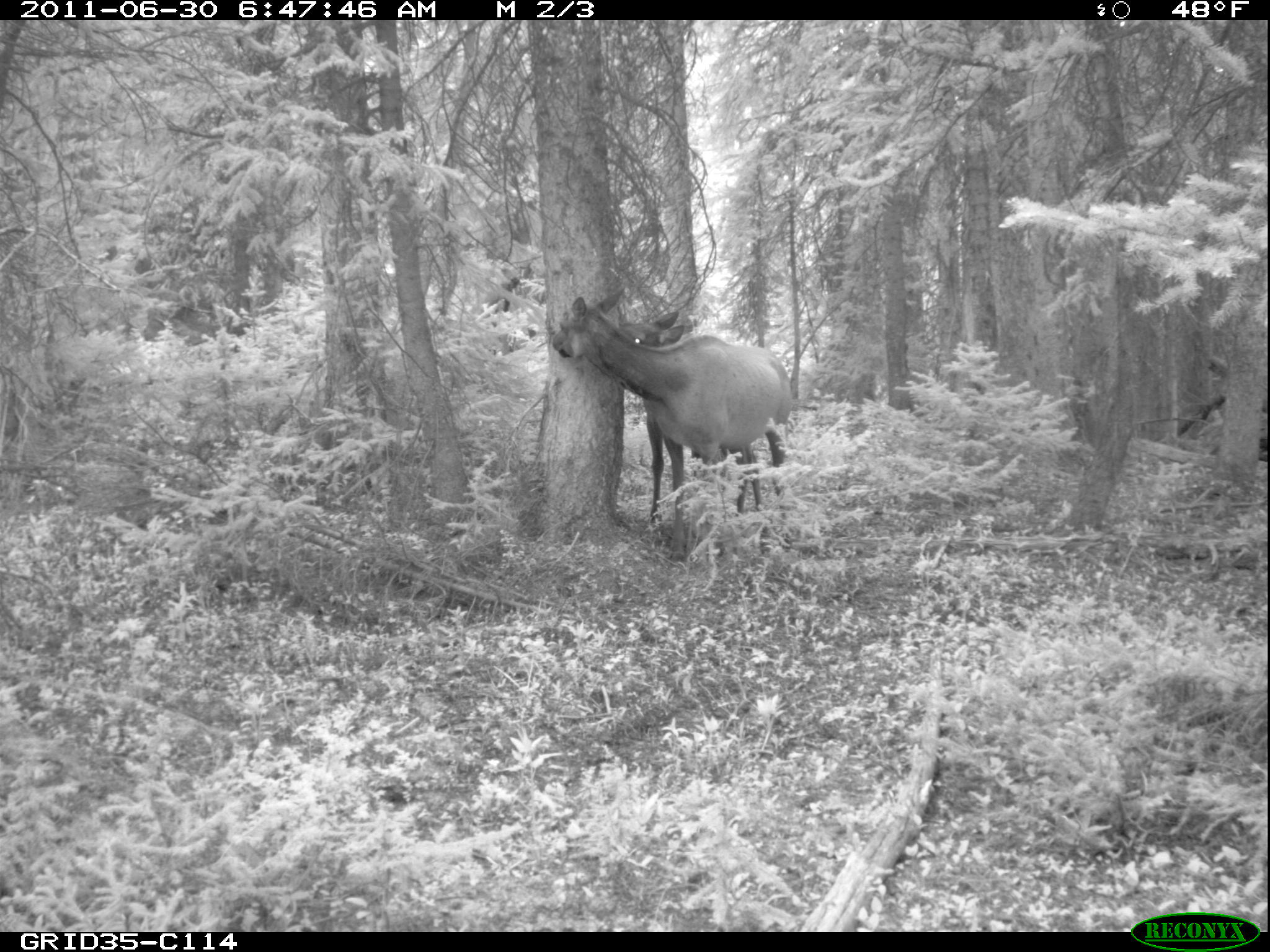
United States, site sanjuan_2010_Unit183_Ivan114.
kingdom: Animalia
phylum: Chordata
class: Mammalia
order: Artiodactyla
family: Cervidae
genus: Cervus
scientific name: Cervus elaphus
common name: red deer